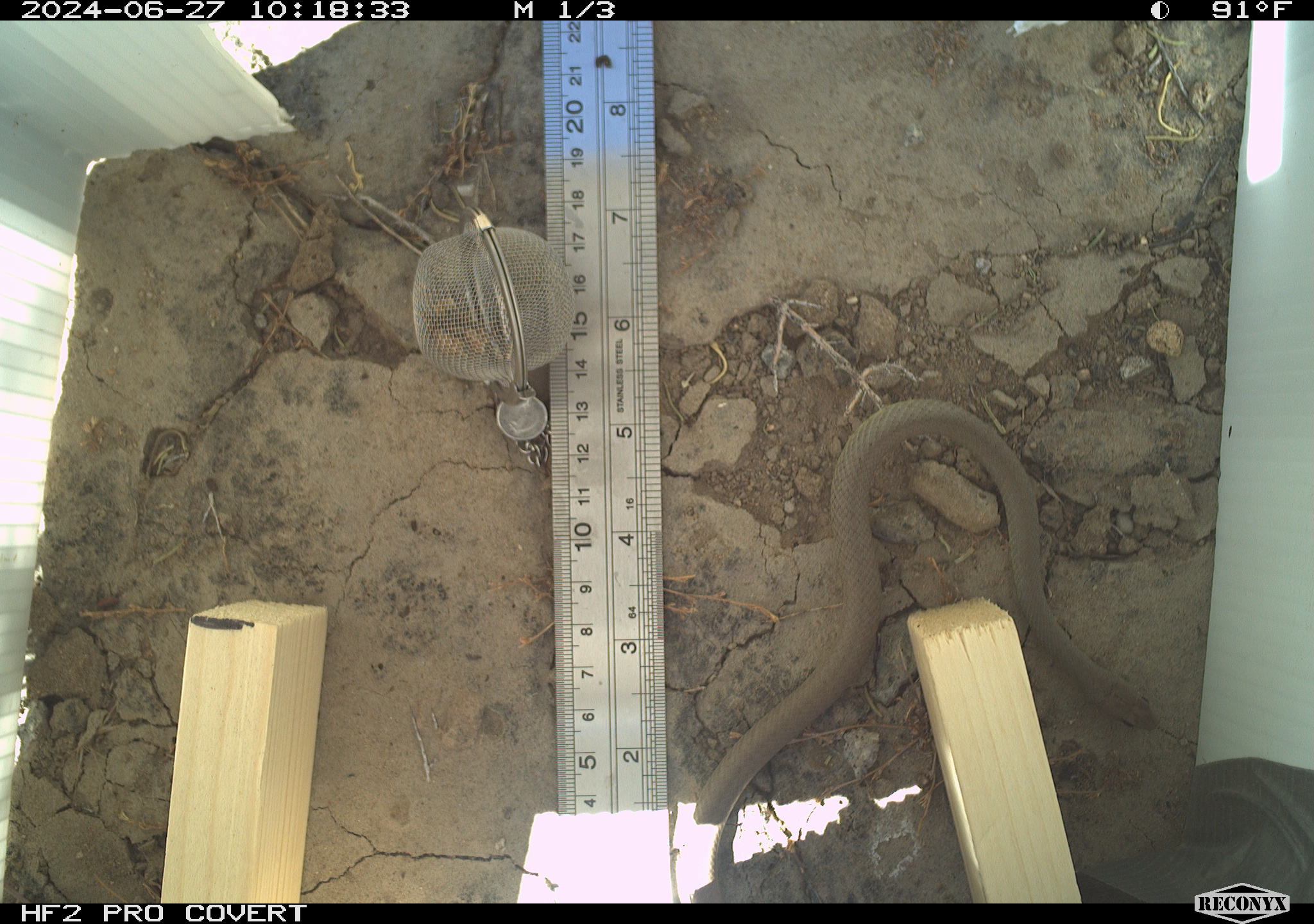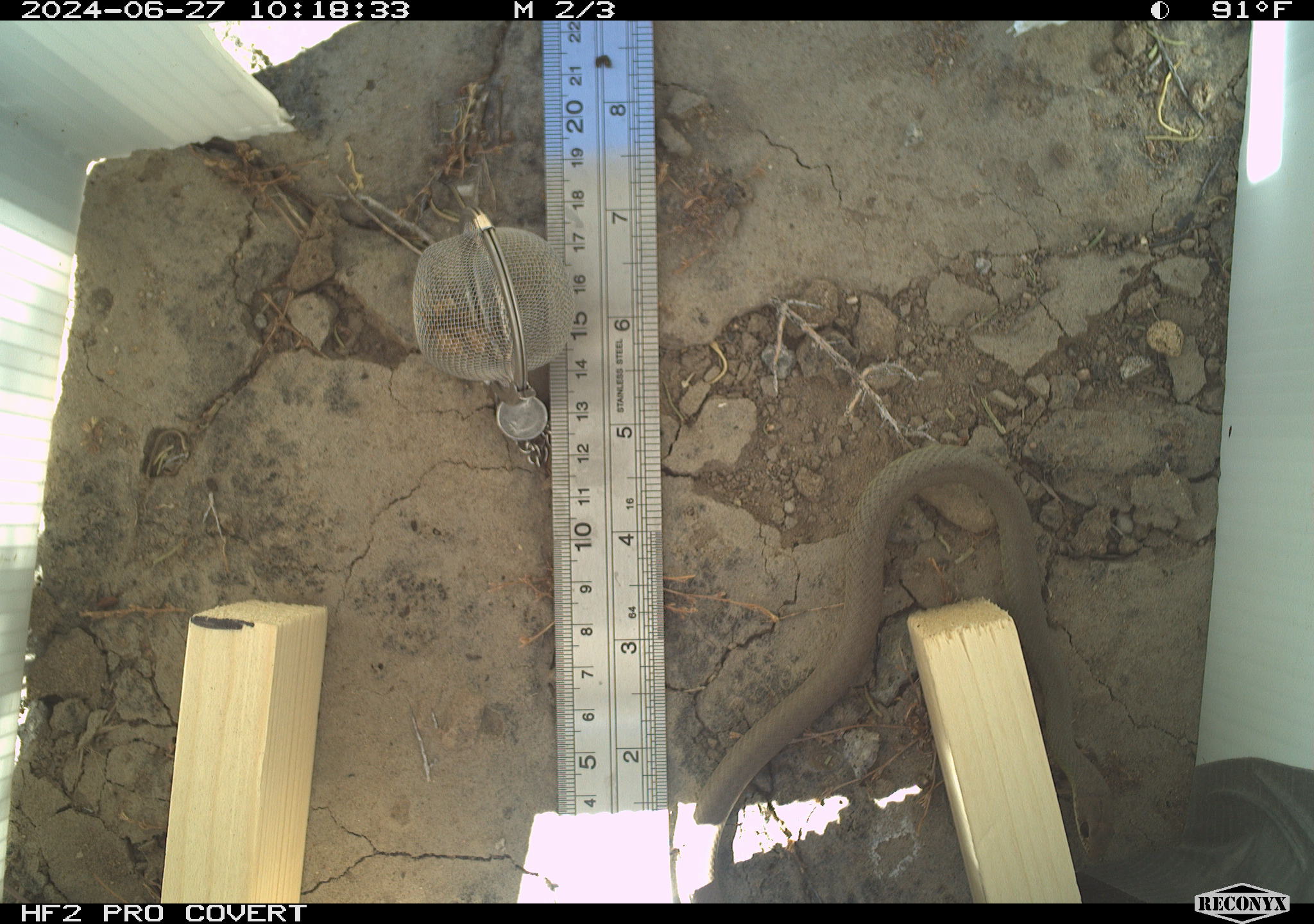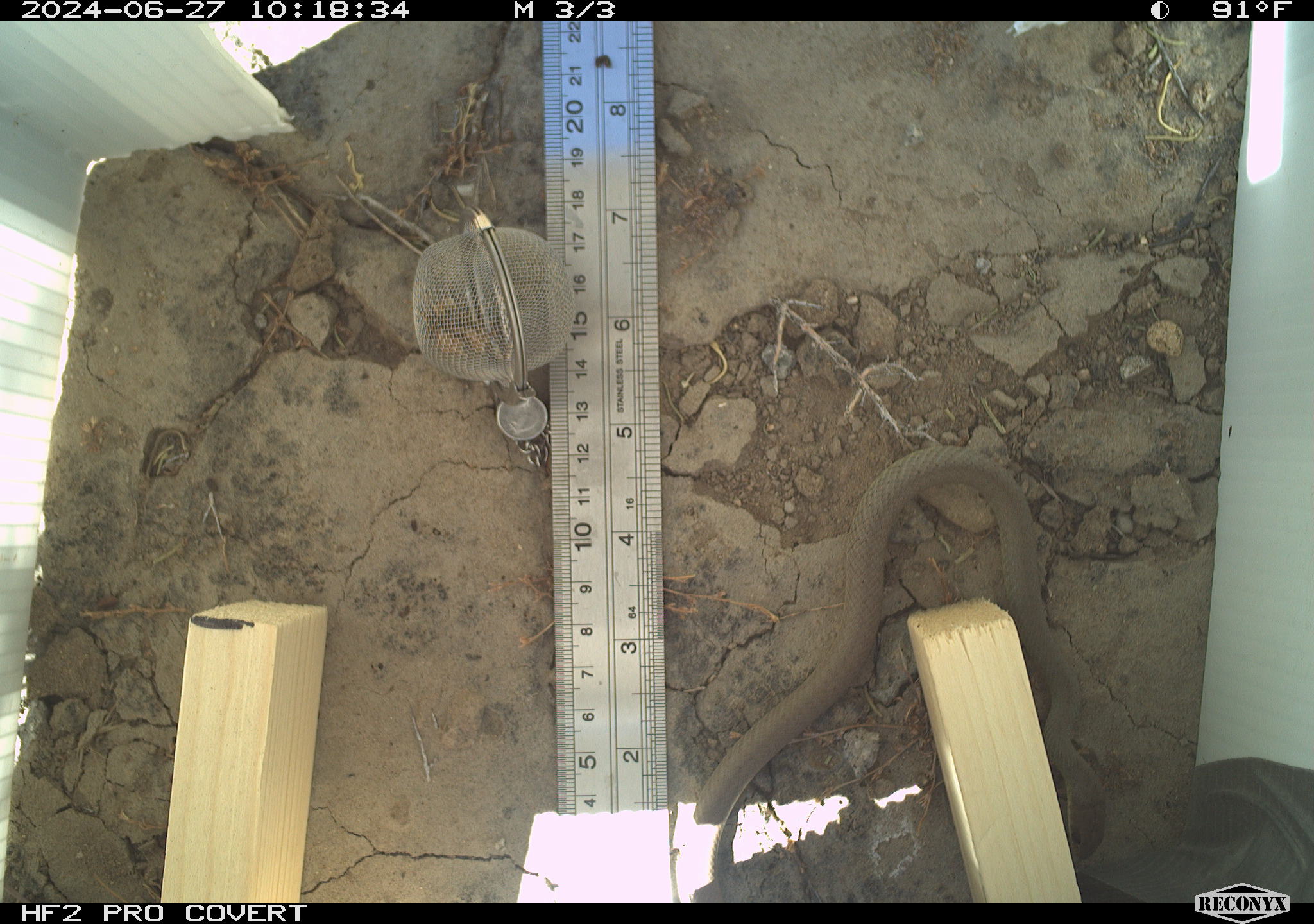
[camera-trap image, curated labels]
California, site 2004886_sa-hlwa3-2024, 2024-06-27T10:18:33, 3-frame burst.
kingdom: Animalia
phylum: Chordata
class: Reptilia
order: Squamata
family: Colubridae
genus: Coluber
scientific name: Coluber constrictor mormon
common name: western yellow-bellied racer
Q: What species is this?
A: Western yellow-bellied racer (Coluber constrictor mormon).